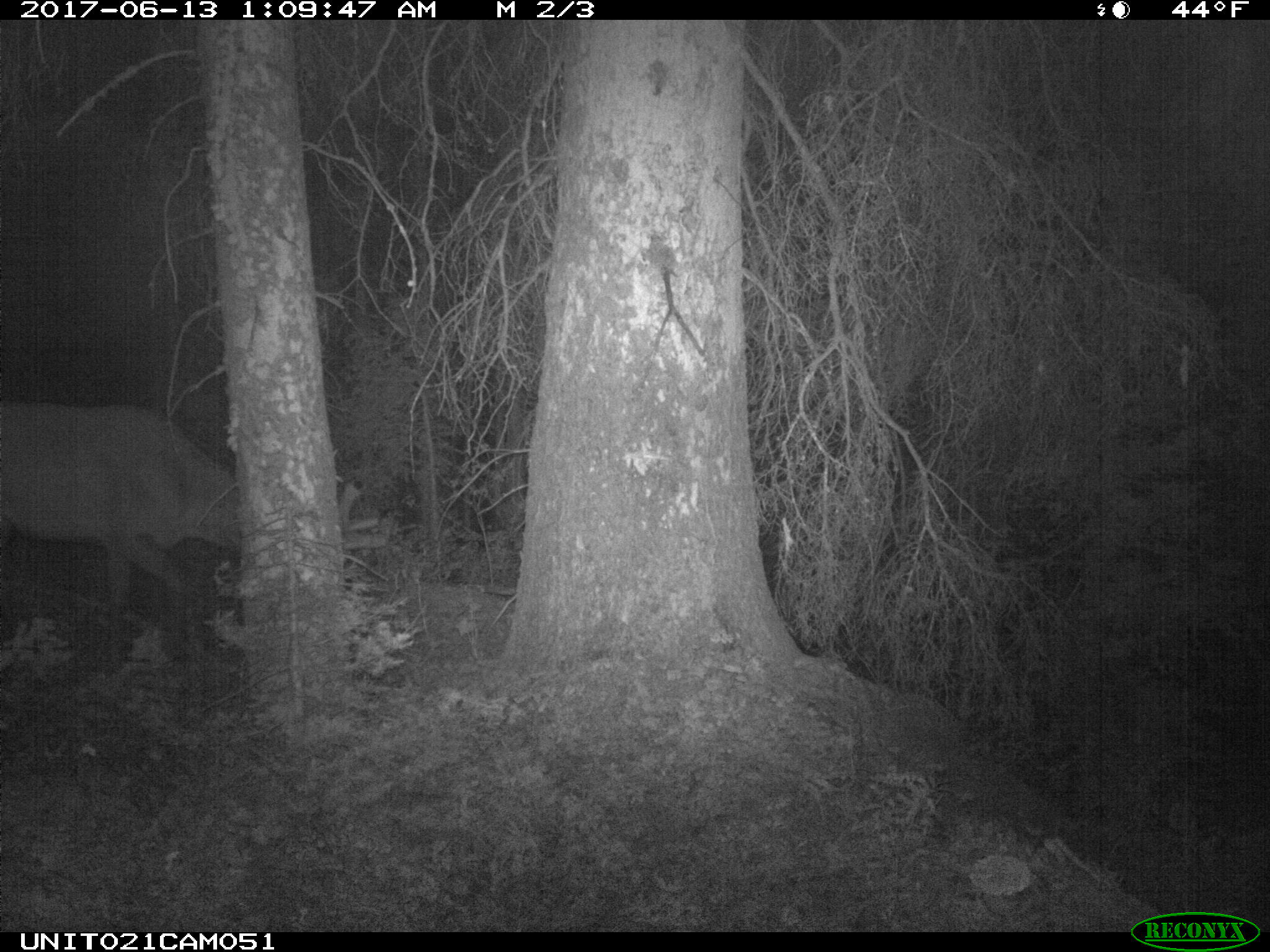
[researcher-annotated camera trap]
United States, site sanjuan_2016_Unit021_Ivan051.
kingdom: Animalia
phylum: Chordata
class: Mammalia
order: Artiodactyla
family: Cervidae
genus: Cervus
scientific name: Cervus elaphus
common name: red deer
Cervus elaphus (red deer).